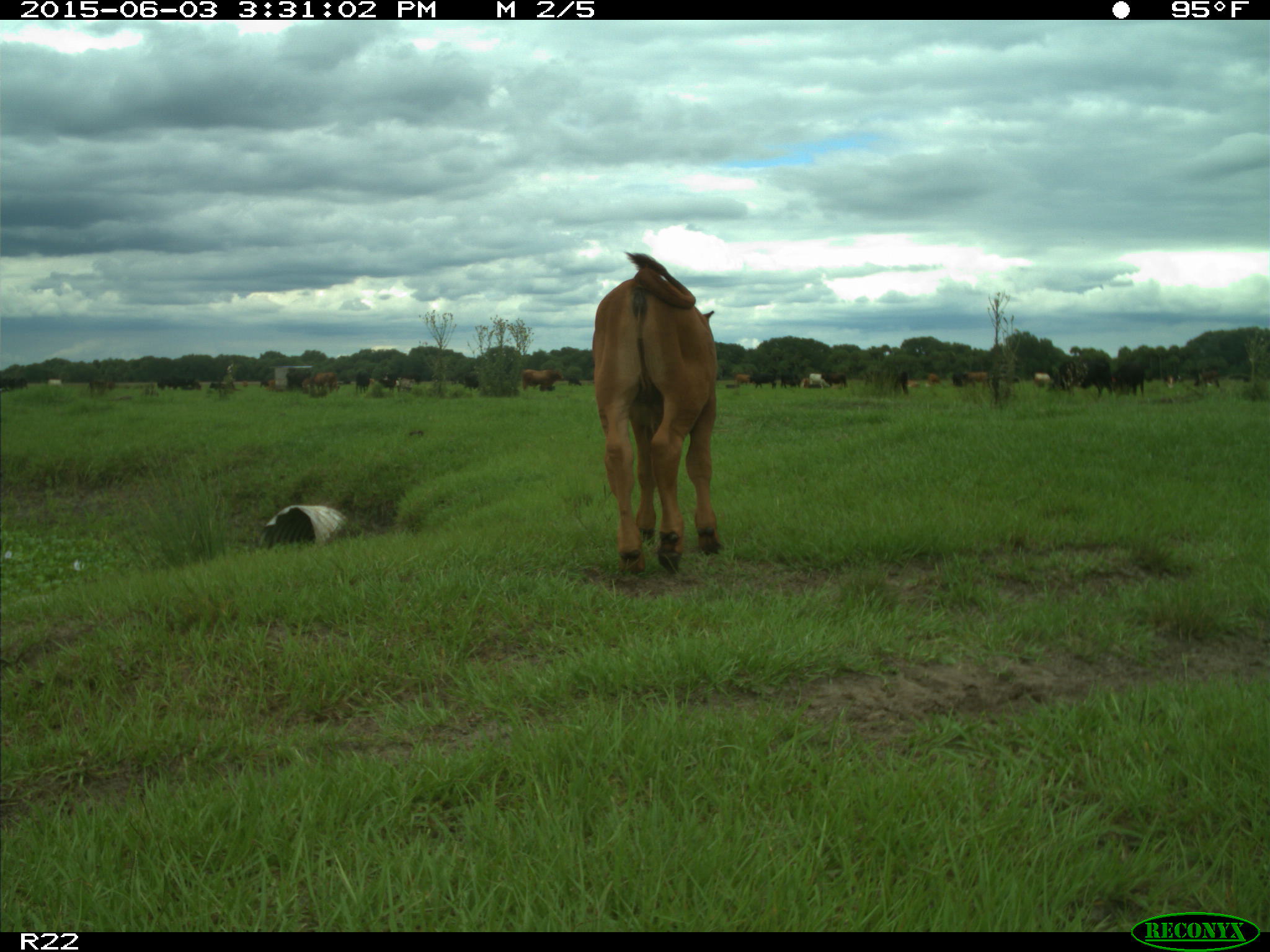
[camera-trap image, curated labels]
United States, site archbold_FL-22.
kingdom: Animalia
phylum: Chordata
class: Mammalia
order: Artiodactyla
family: Bovidae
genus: Bos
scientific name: Bos taurus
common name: domestic cow